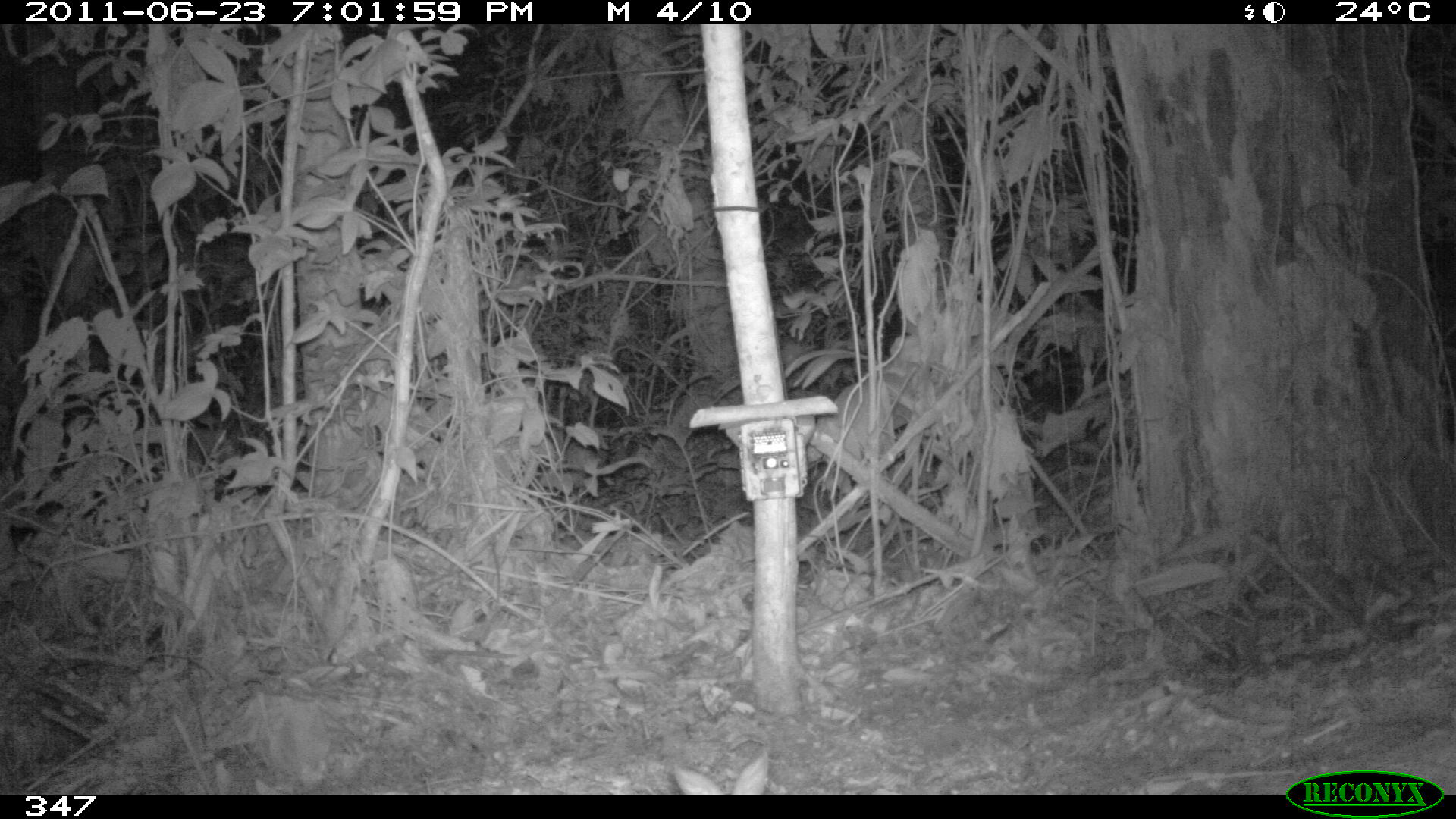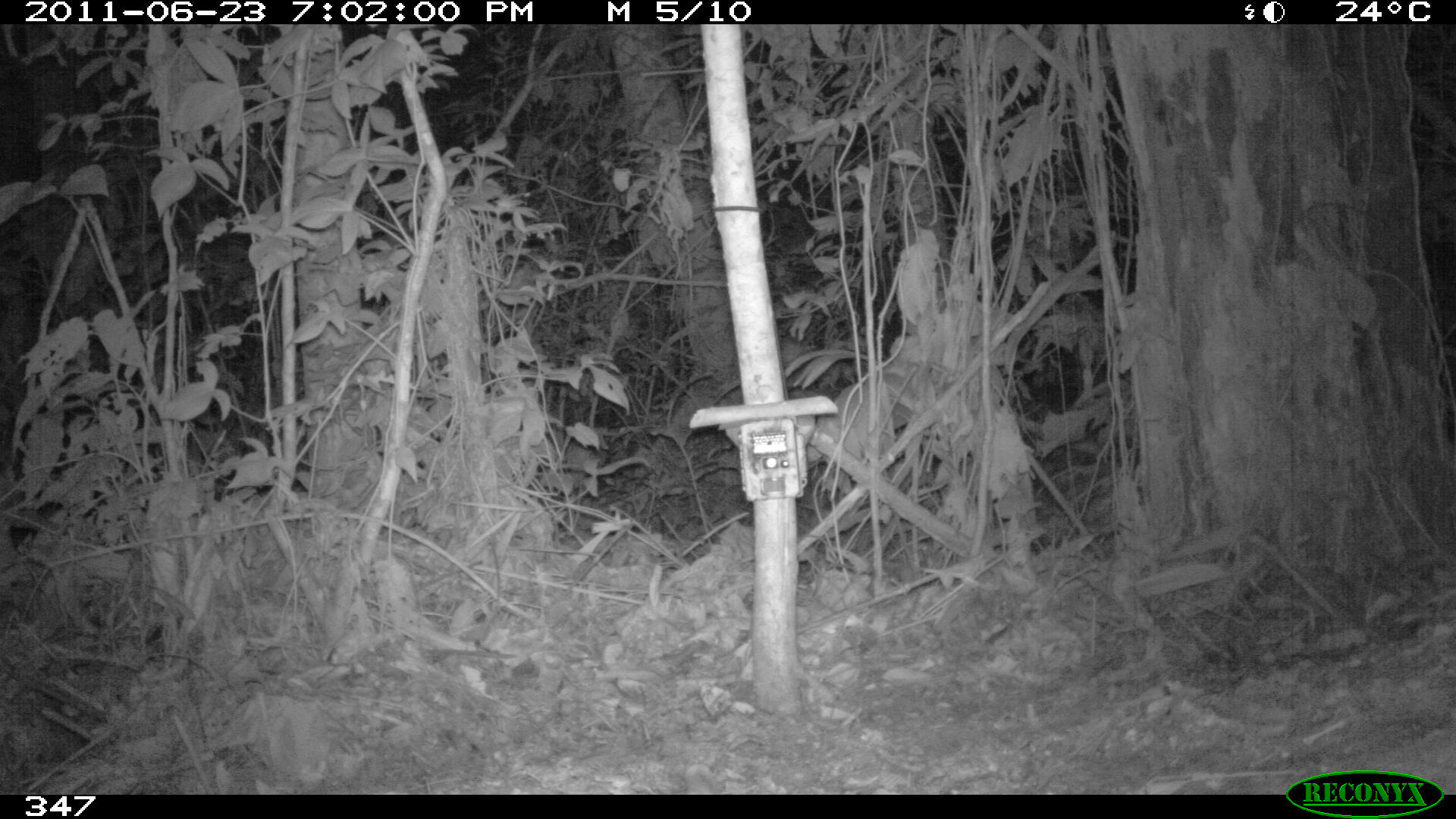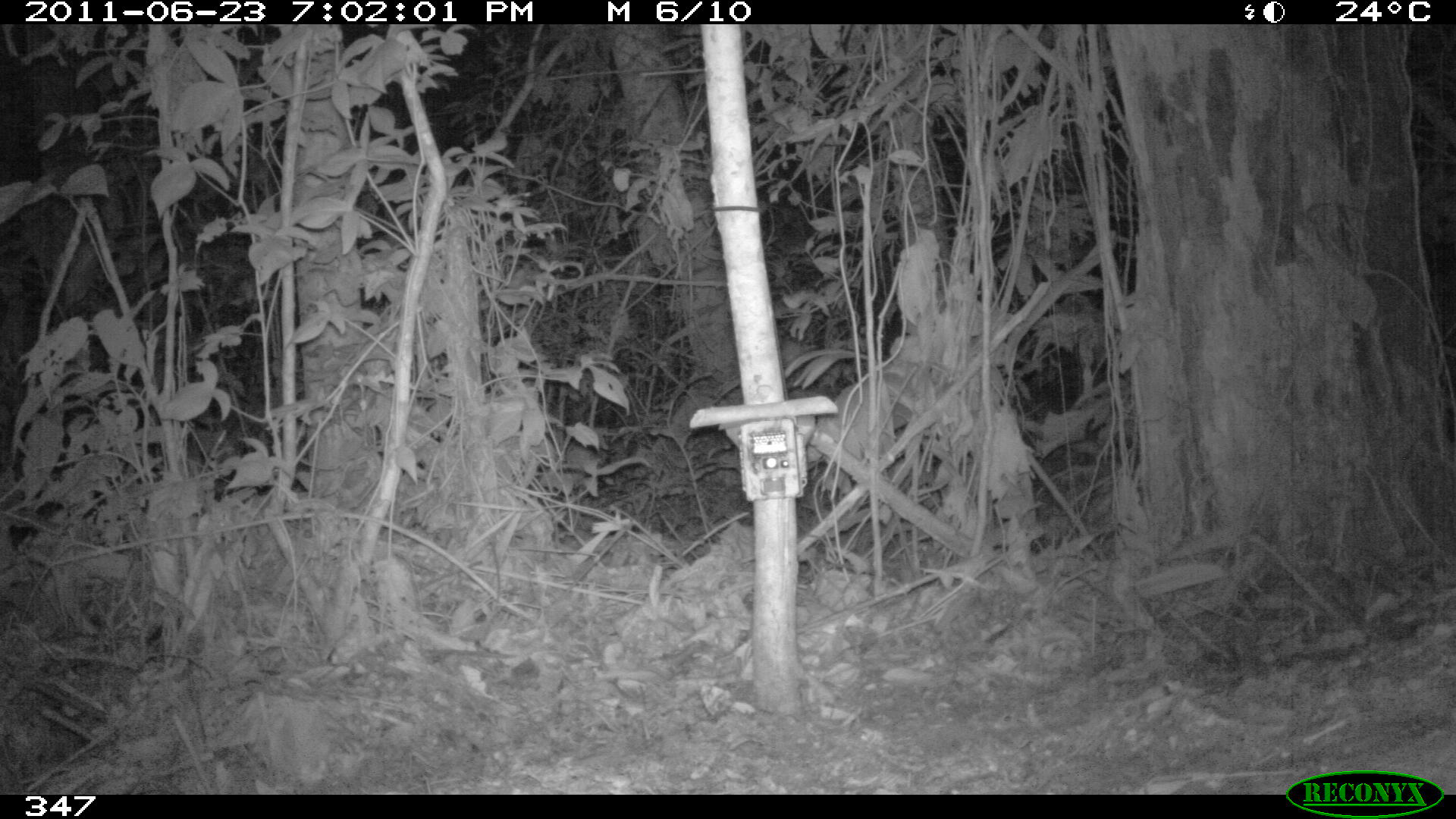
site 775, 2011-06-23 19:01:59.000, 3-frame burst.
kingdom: Animalia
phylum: Chordata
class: Mammalia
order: Lagomorpha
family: Leporidae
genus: Sylvilagus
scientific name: Sylvilagus brasiliensis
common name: tapeti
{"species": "Sylvilagus brasiliensis (tapeti)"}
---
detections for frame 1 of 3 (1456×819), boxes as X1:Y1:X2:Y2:
sylvilagus brasiliensis: 666:755:768:794